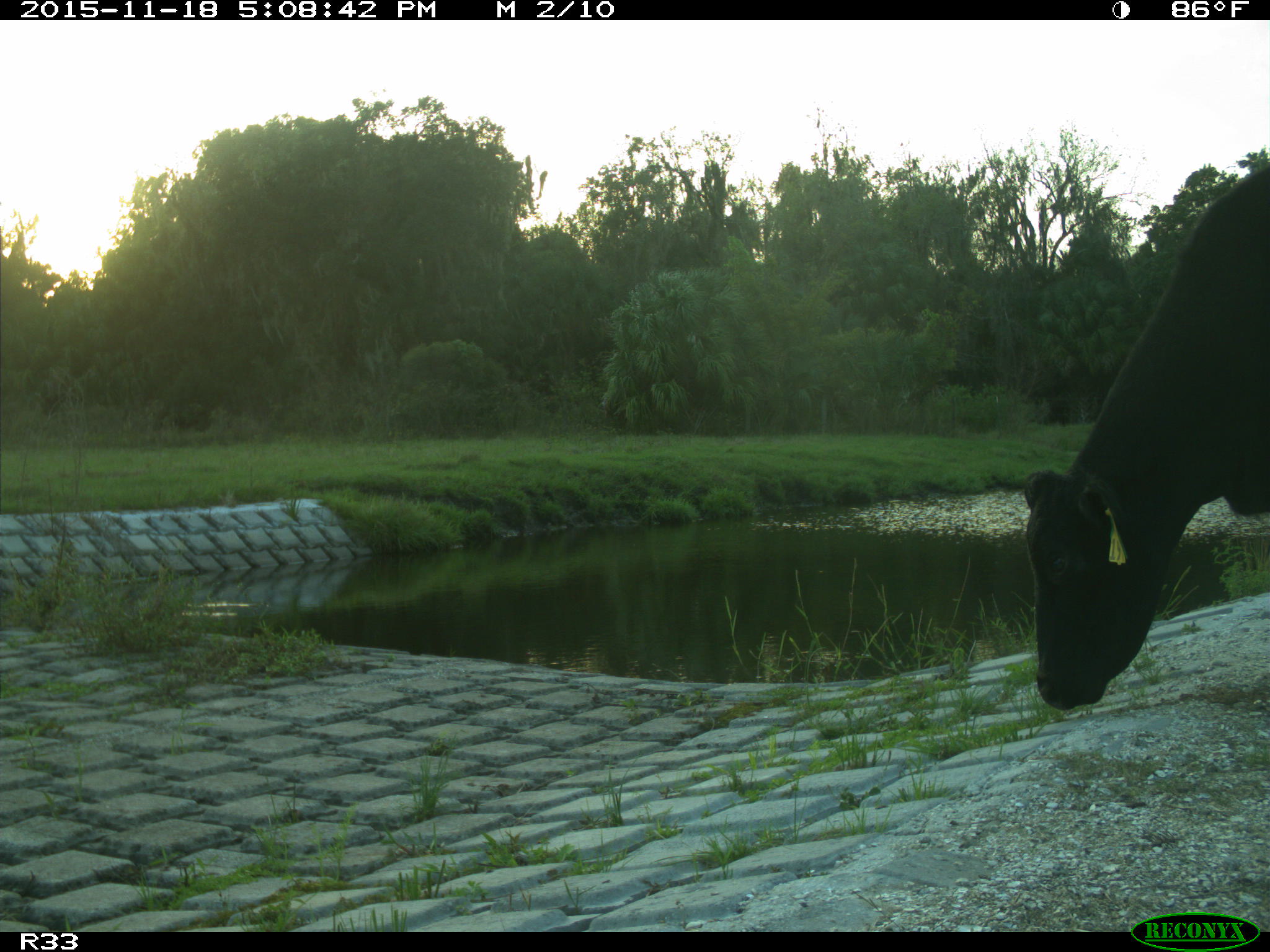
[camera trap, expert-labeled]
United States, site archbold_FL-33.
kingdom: Animalia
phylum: Chordata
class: Mammalia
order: Artiodactyla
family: Bovidae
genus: Bos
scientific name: Bos taurus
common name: domestic cow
Bos taurus (domestic cow).